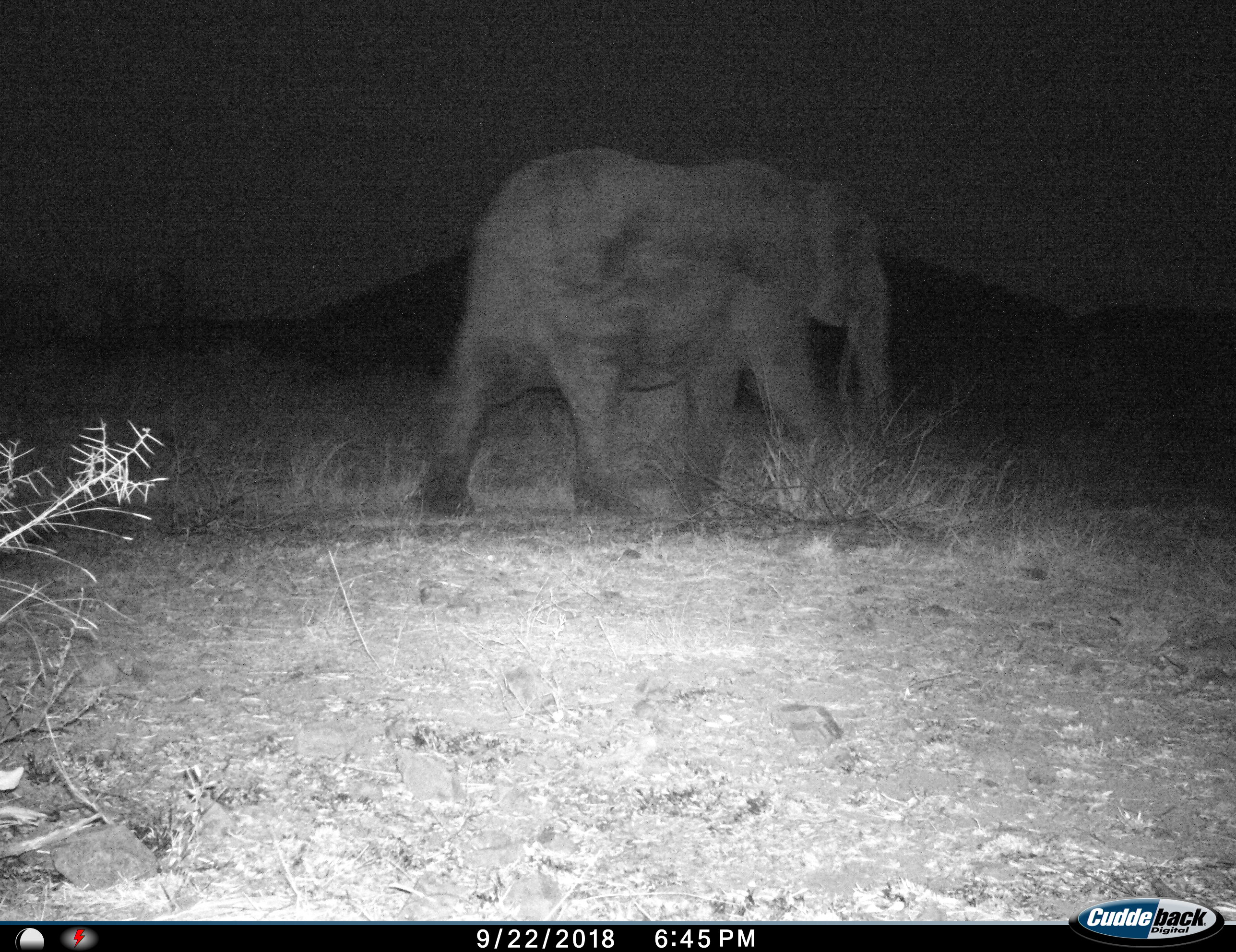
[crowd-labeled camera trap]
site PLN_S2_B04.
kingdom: Animalia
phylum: Chordata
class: Mammalia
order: Proboscidea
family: Elephantidae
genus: Loxodonta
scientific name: Loxodonta africana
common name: african bush elephant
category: elephant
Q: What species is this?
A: Elephant (african bush elephant) (Loxodonta africana).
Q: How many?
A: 1.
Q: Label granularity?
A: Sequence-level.